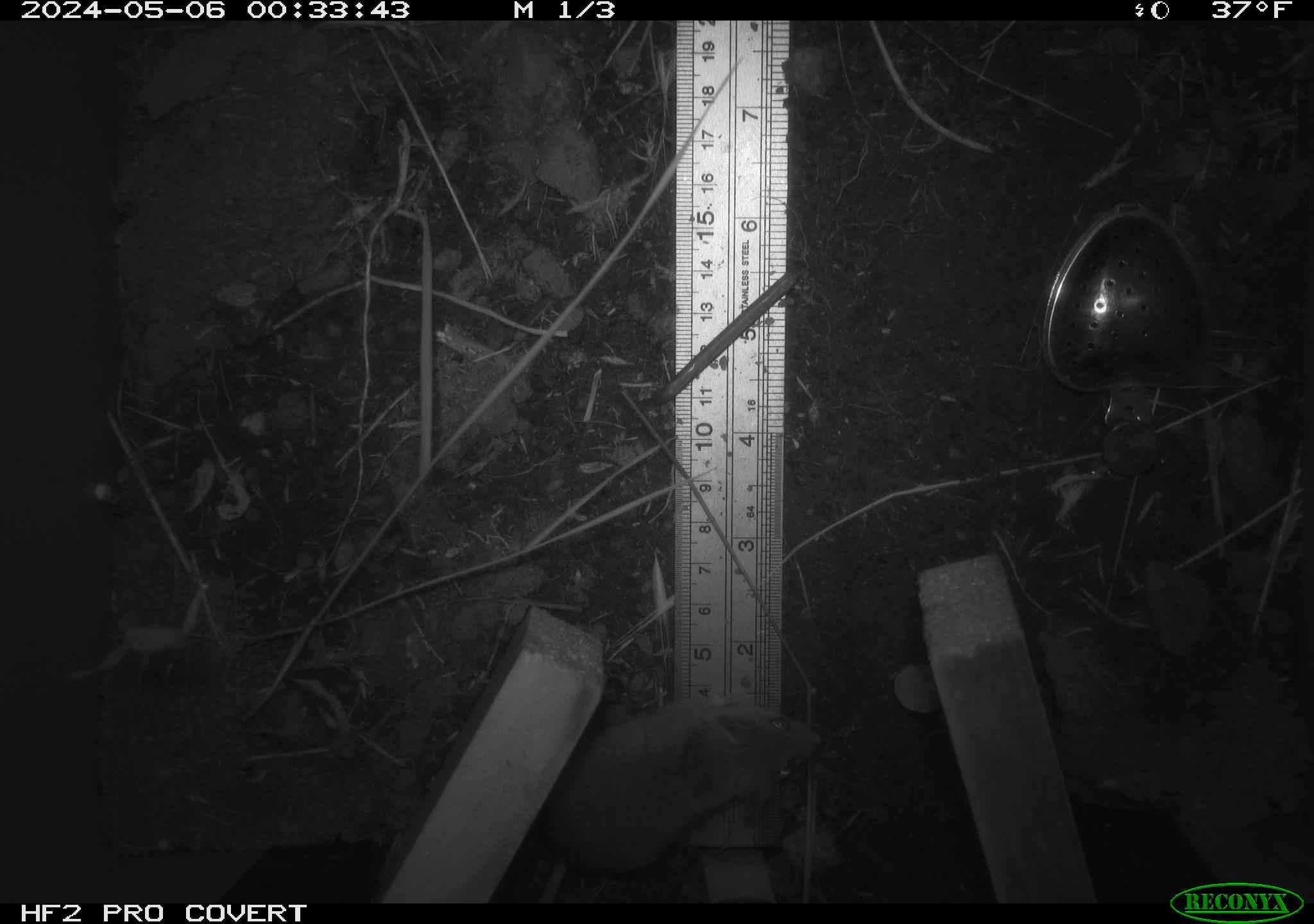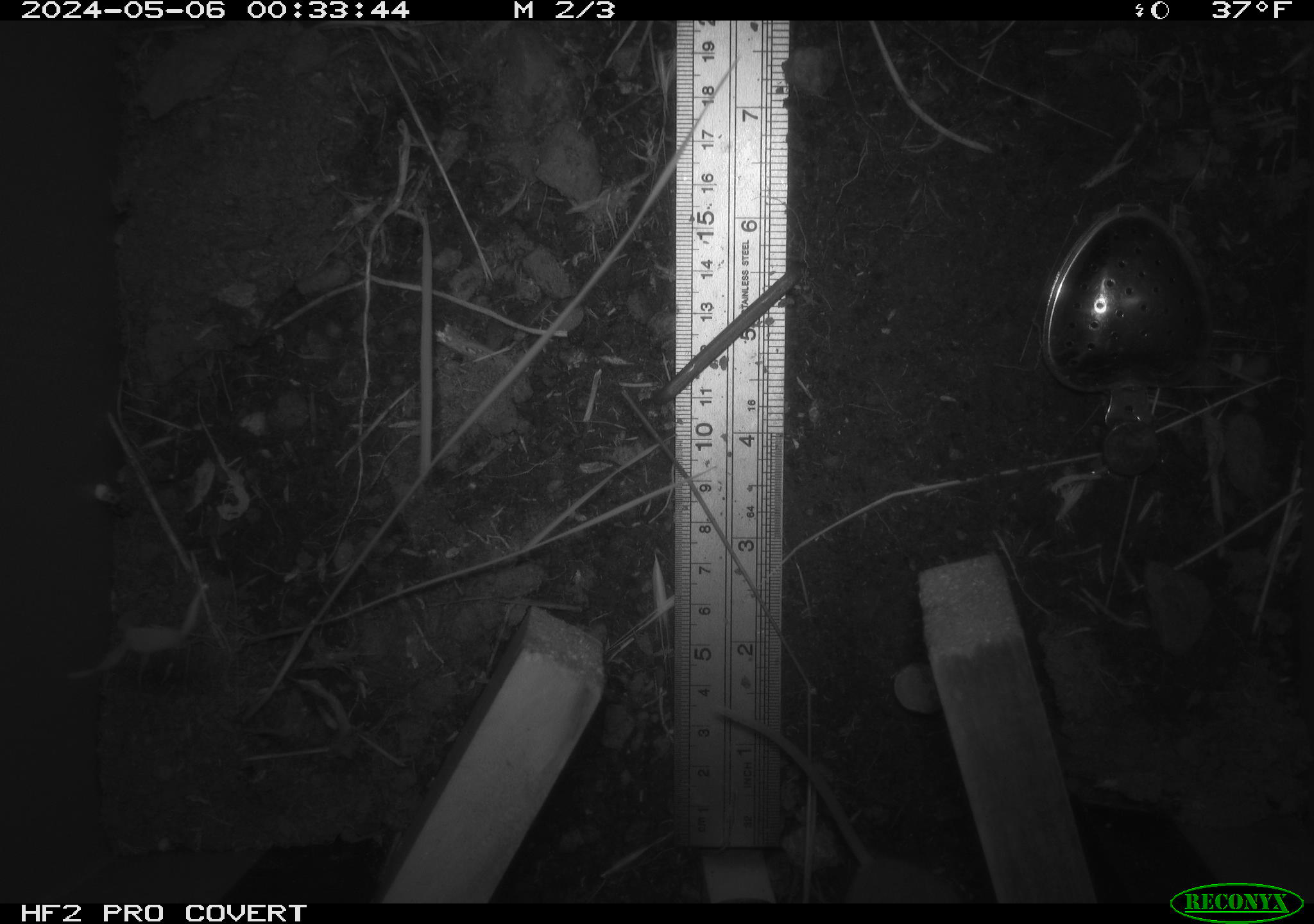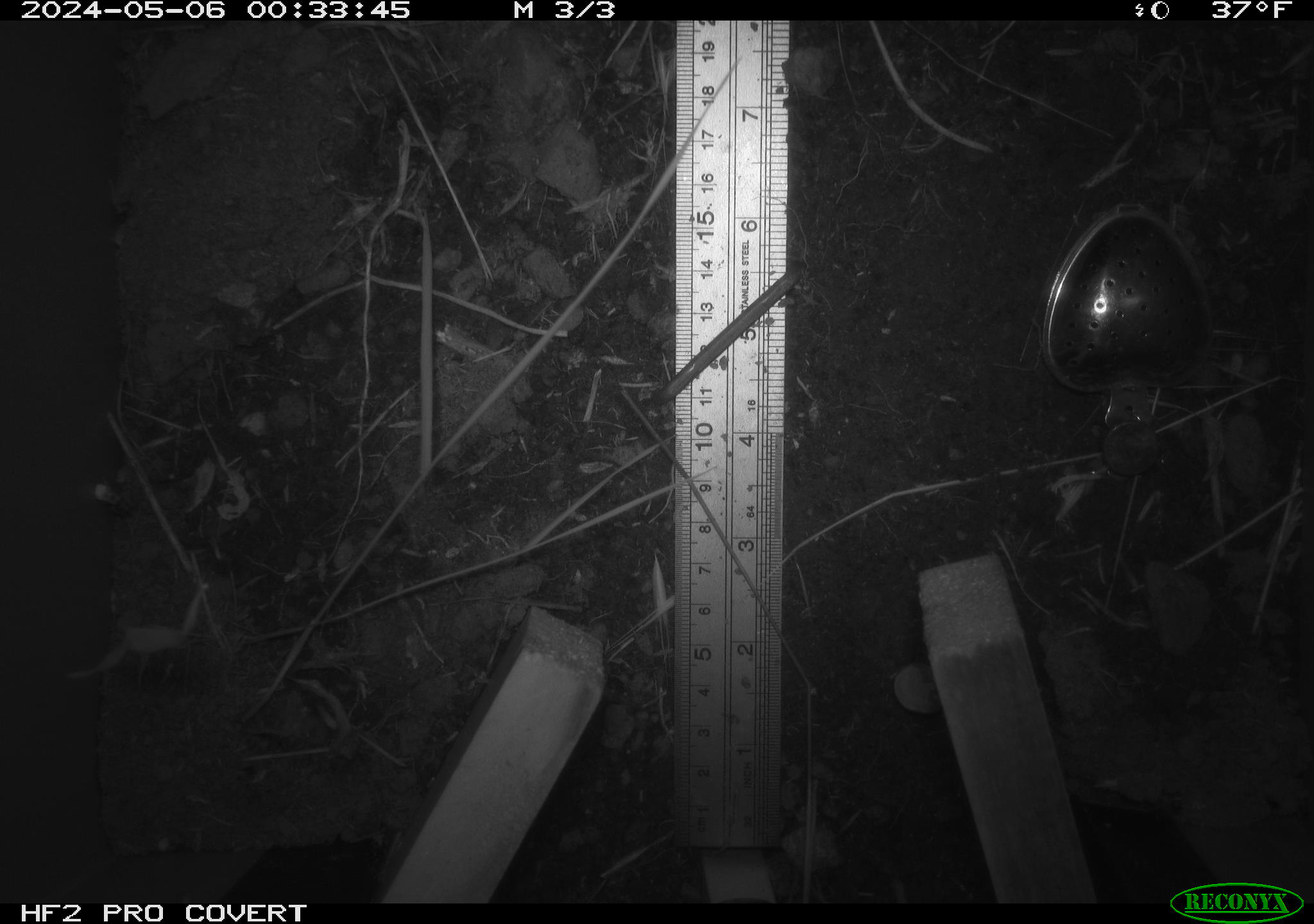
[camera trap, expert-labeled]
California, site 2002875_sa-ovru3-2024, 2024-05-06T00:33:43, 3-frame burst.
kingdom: Animalia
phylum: Chordata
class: Mammalia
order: Rodentia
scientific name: Rodentia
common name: mouse species